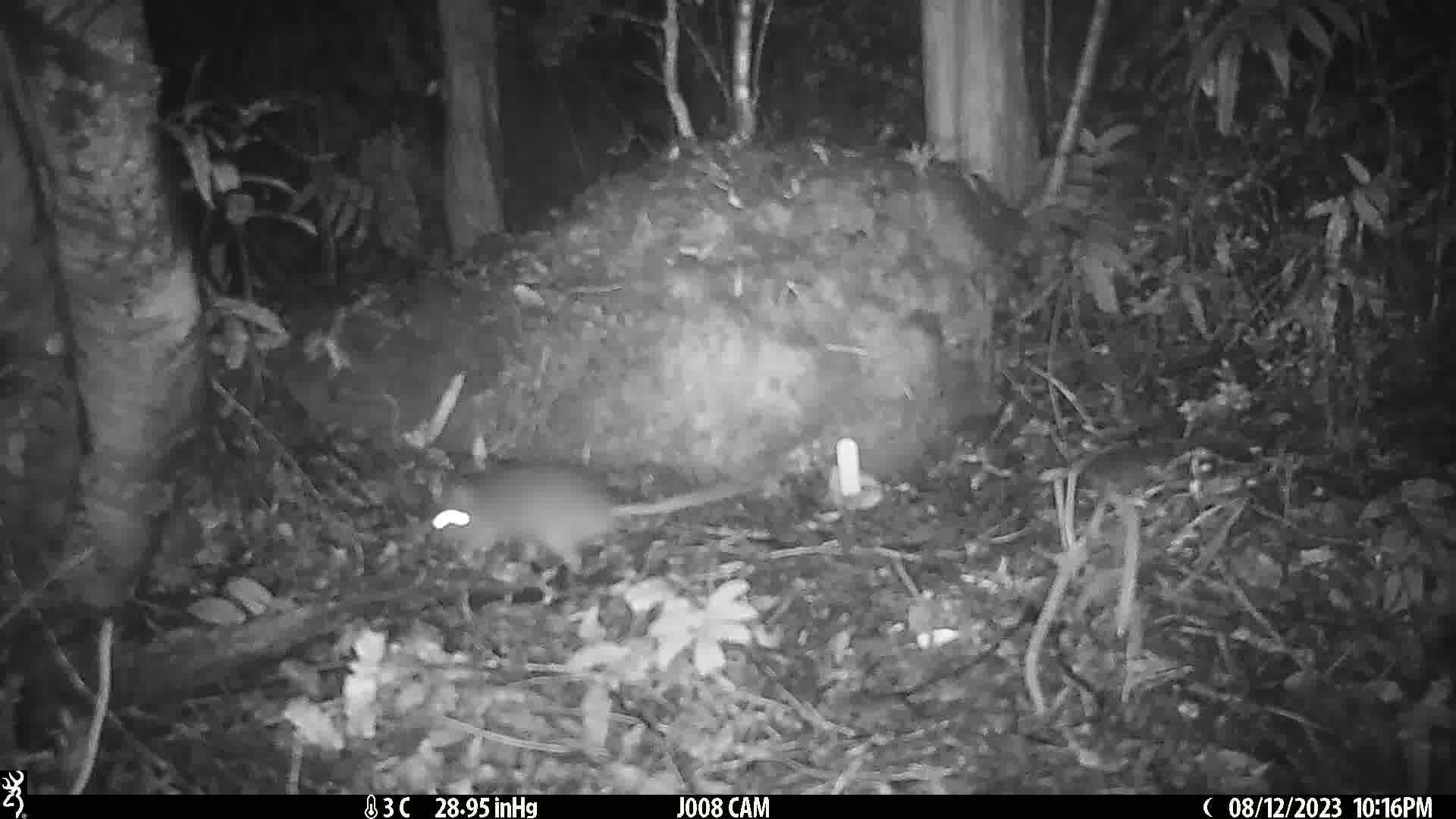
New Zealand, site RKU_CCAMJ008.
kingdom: Animalia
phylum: Chordata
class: Mammalia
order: Rodentia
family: Muridae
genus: Rattus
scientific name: Rattus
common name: rat